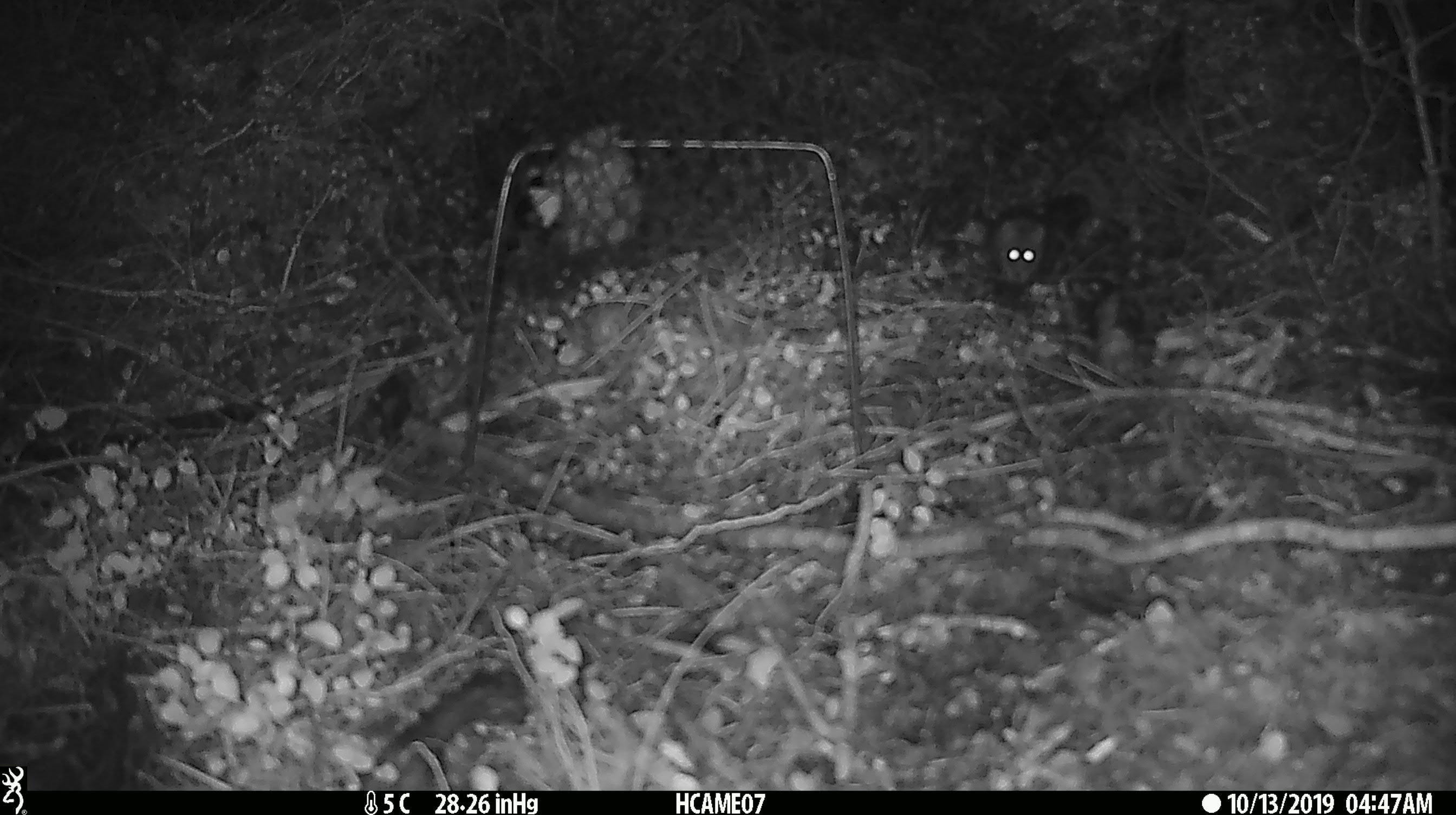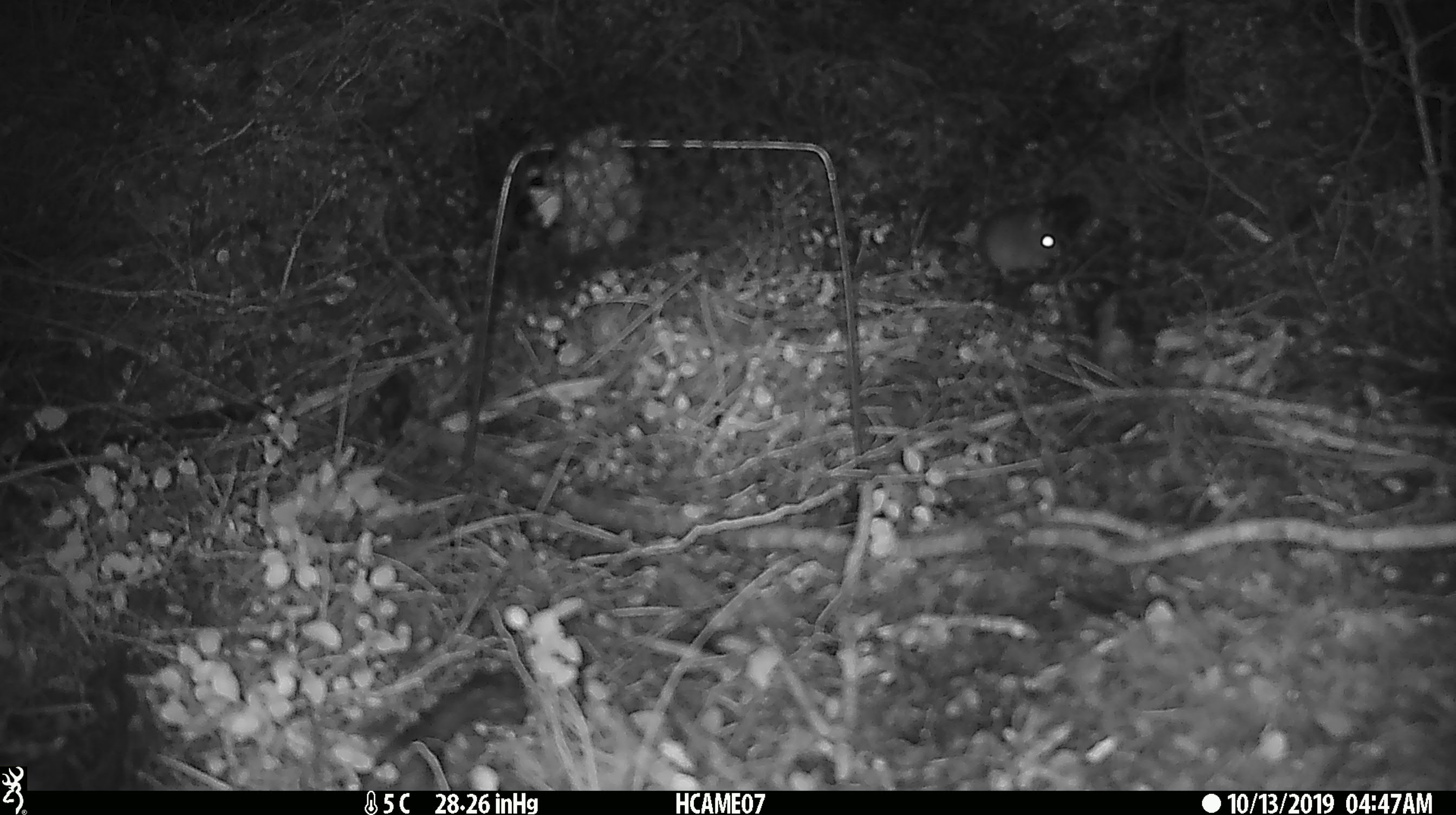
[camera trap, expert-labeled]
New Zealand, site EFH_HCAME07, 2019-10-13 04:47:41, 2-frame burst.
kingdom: Animalia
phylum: Chordata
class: Mammalia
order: Rodentia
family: Muridae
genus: Mus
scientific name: Mus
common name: mouse